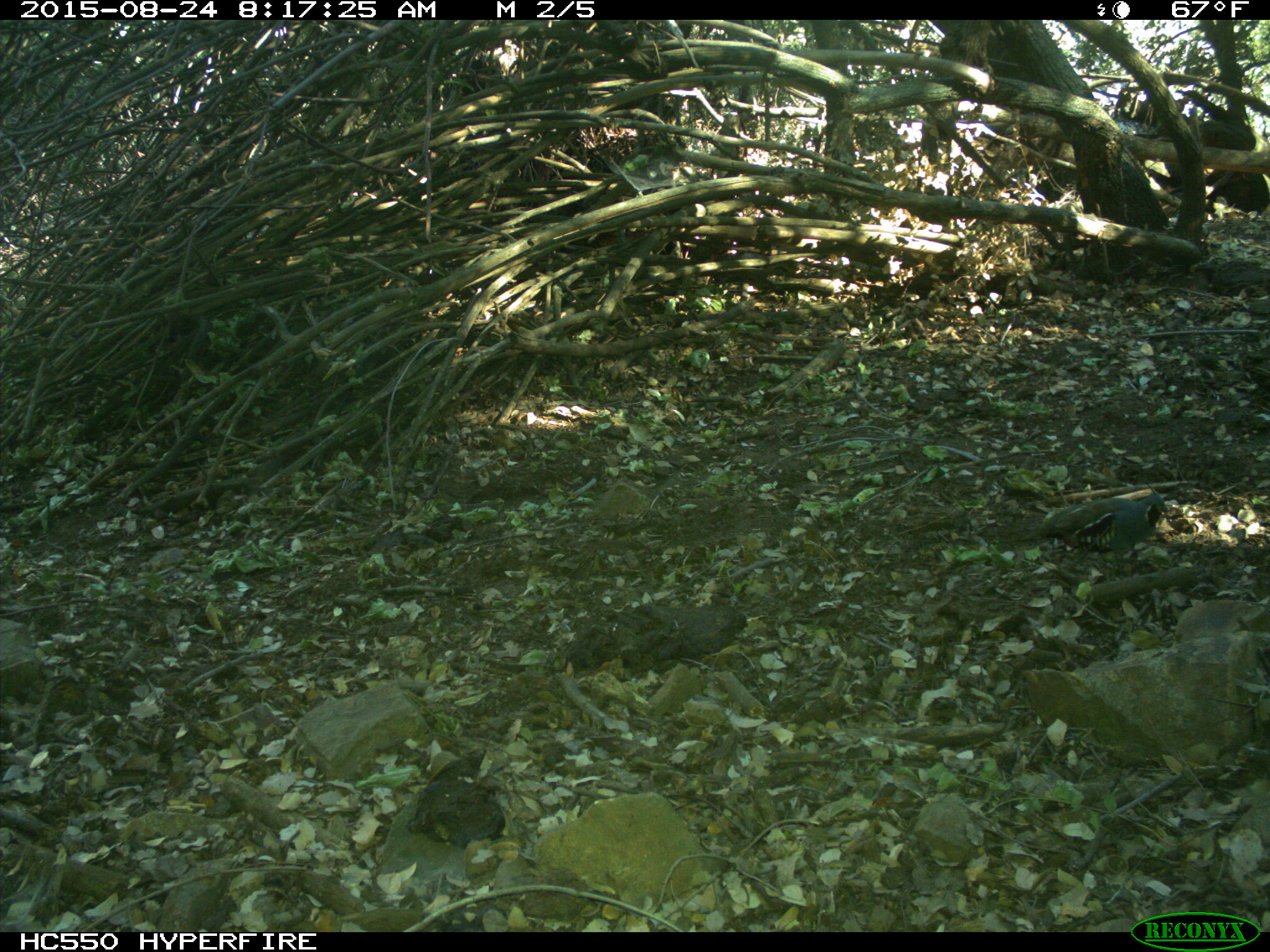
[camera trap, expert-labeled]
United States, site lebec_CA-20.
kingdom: Animalia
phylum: Chordata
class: Aves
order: Galliformes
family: Odontophoridae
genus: Callipepla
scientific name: Callipepla californica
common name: california quail